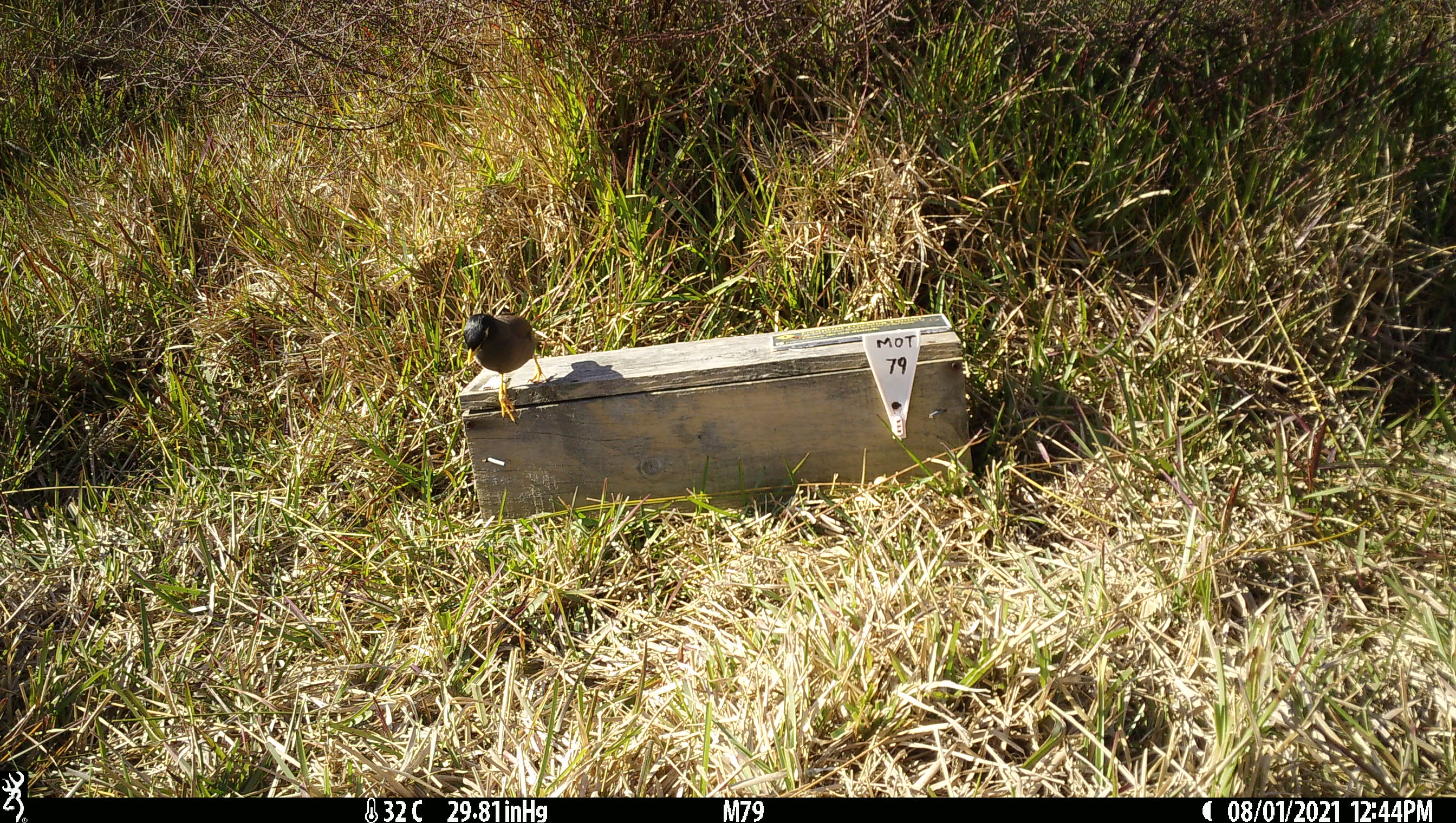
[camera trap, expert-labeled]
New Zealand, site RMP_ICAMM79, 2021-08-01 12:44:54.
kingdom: Animalia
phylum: Chordata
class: Aves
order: Passeriformes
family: Sturnidae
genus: Acridotheres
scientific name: Acridotheres tristis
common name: common myna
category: myna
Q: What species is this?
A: Myna (common myna) (Acridotheres tristis).